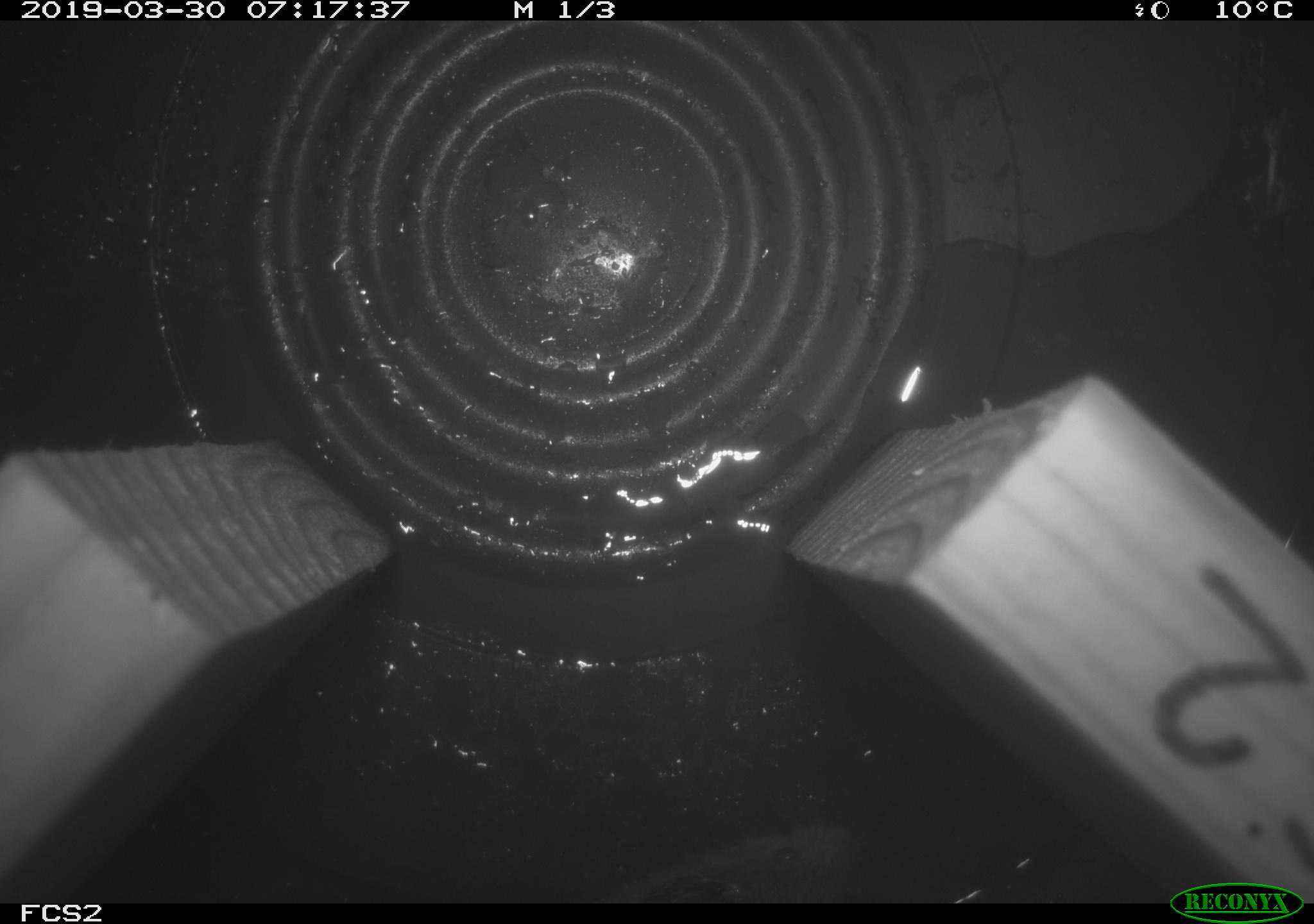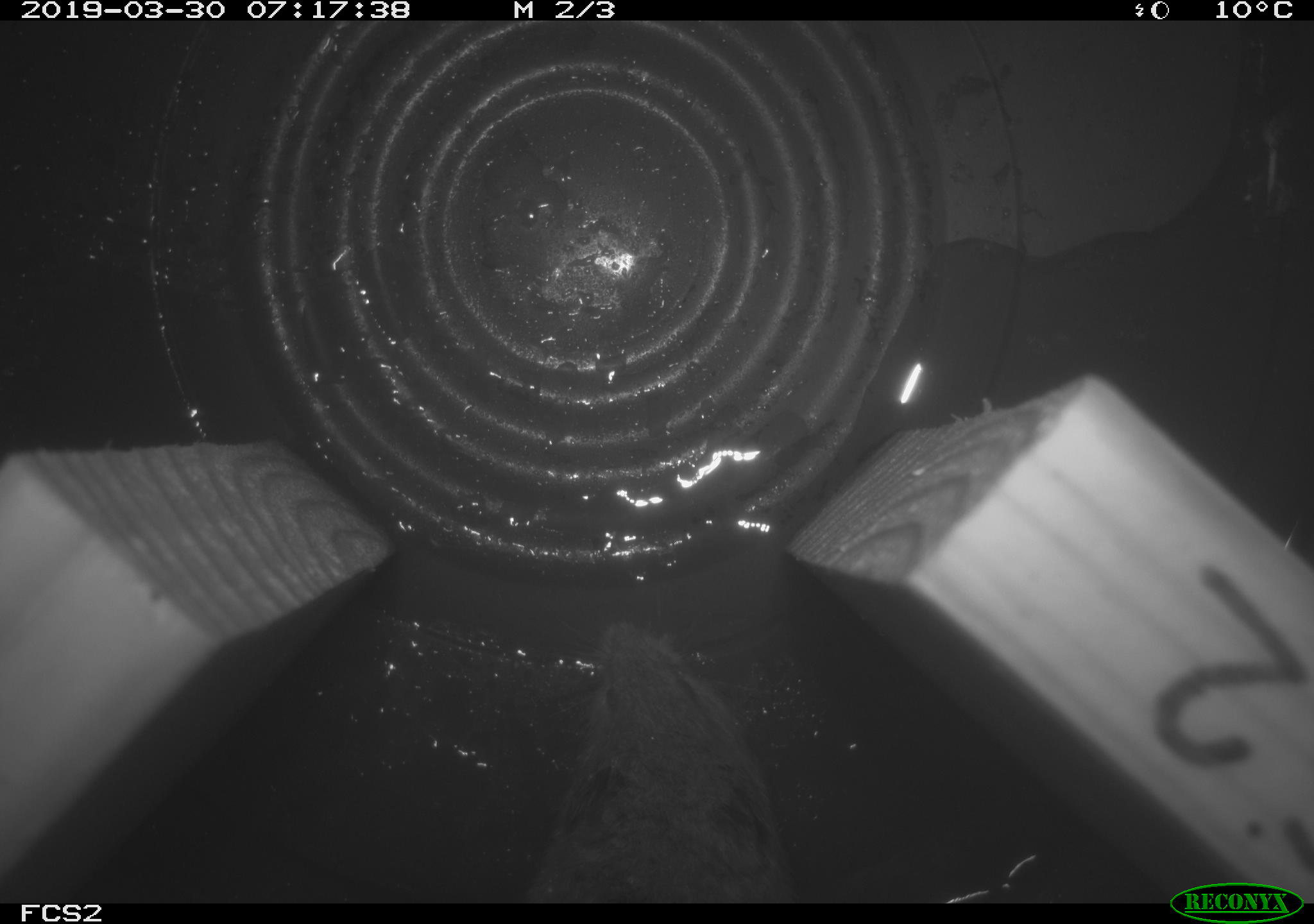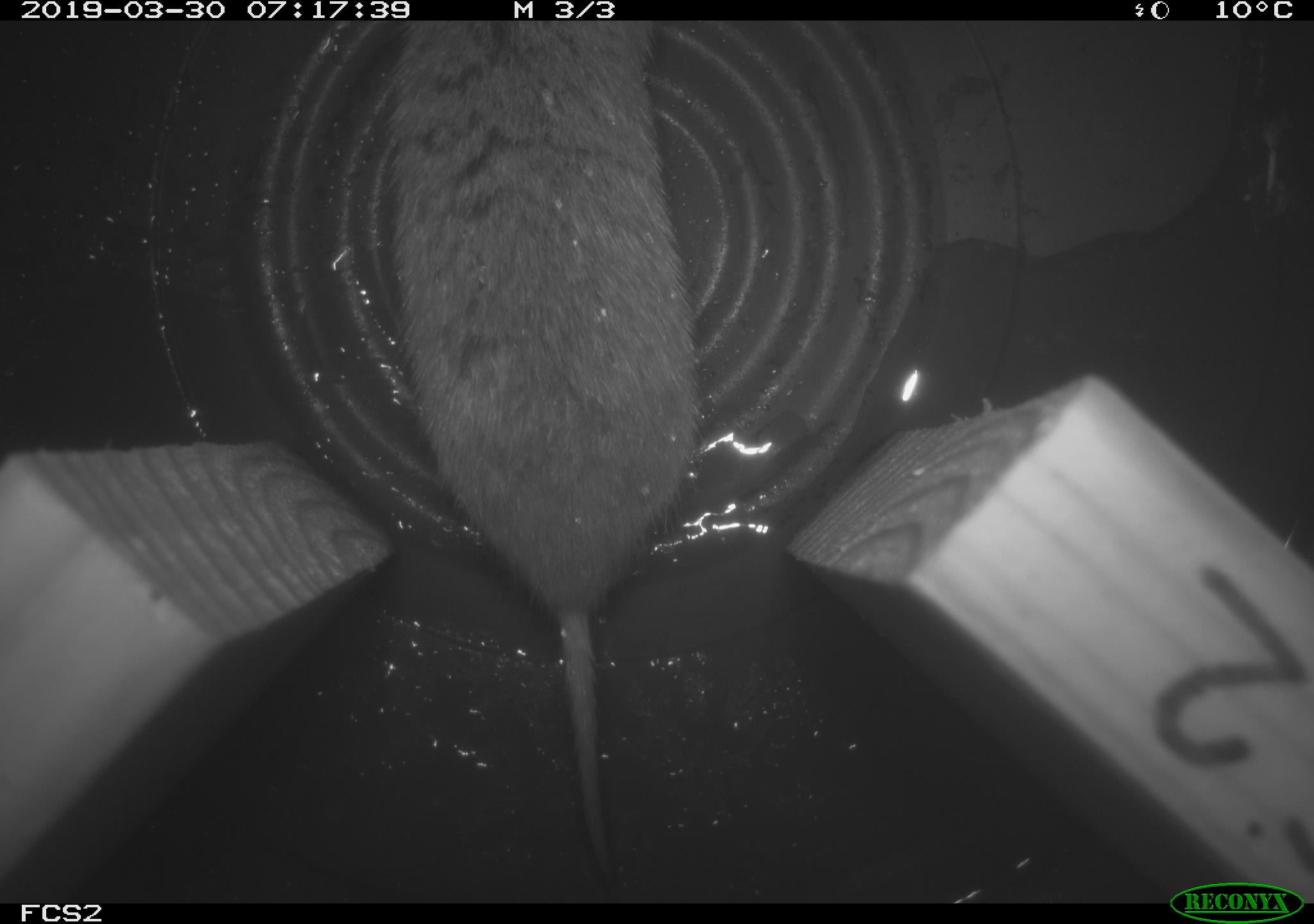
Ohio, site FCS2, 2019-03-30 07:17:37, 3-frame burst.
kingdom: Animalia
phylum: Chordata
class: Mammalia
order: Rodentia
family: Cricetidae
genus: Microtus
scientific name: Microtus pennsylvanicus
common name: meadow vole